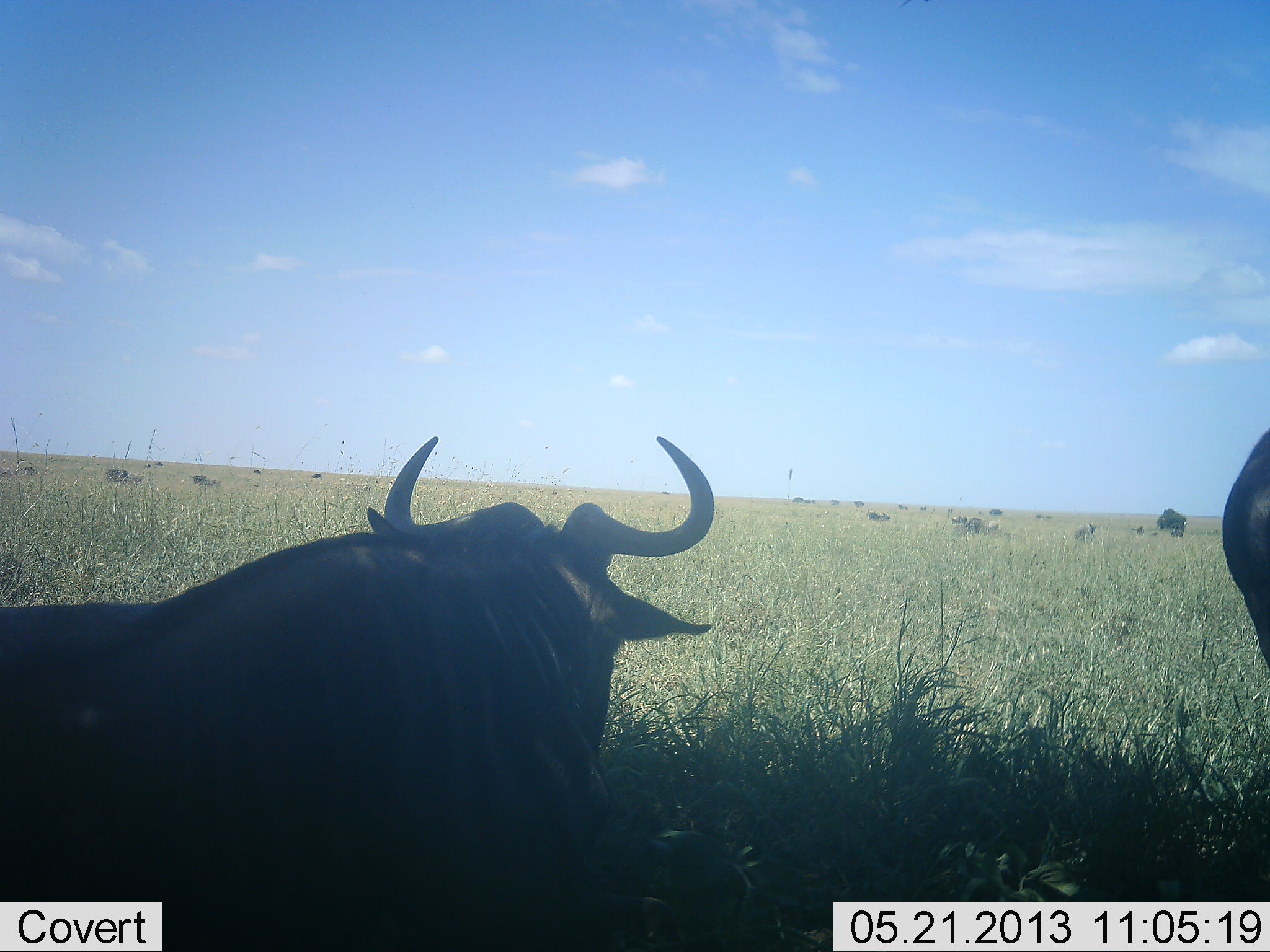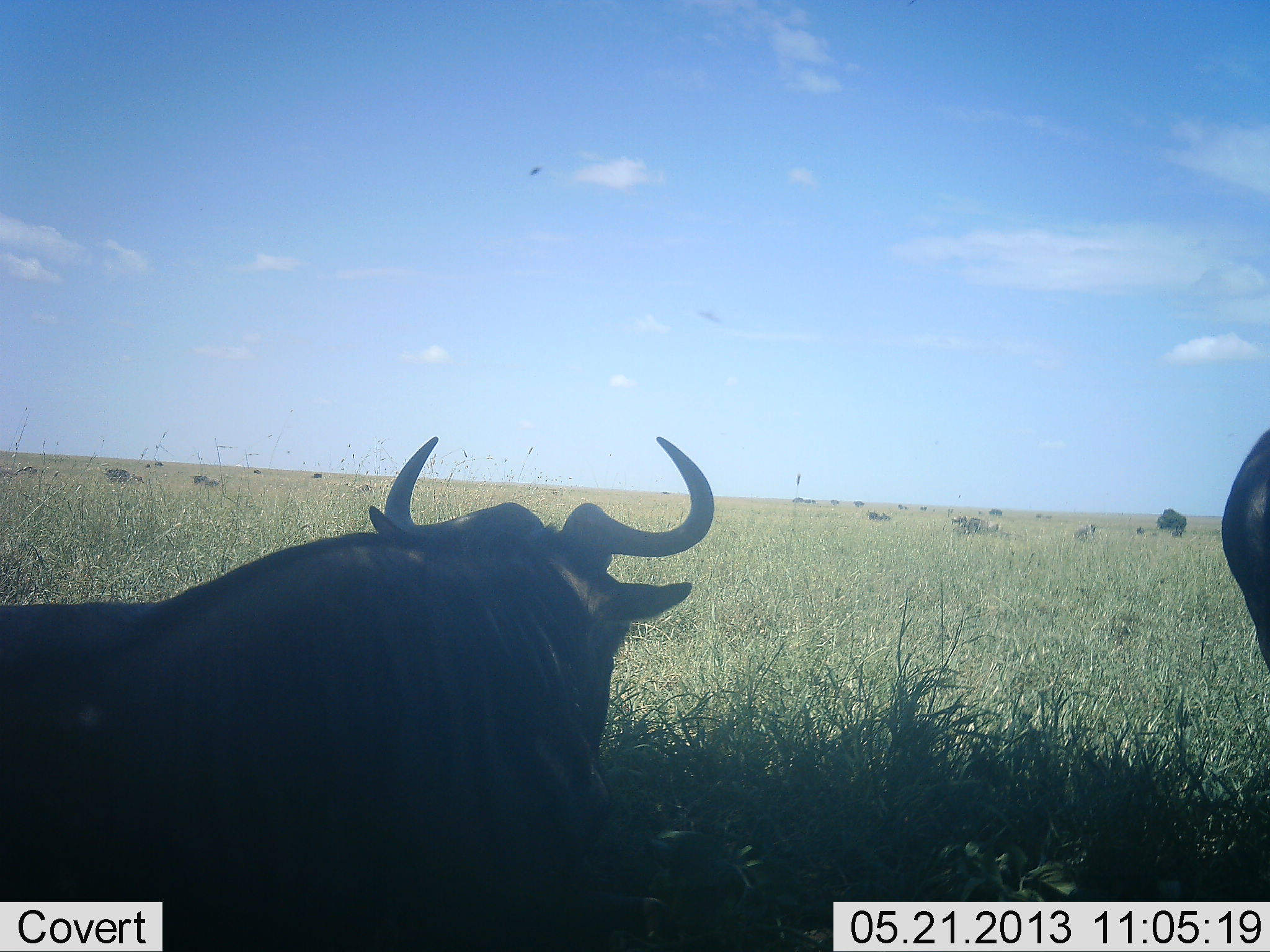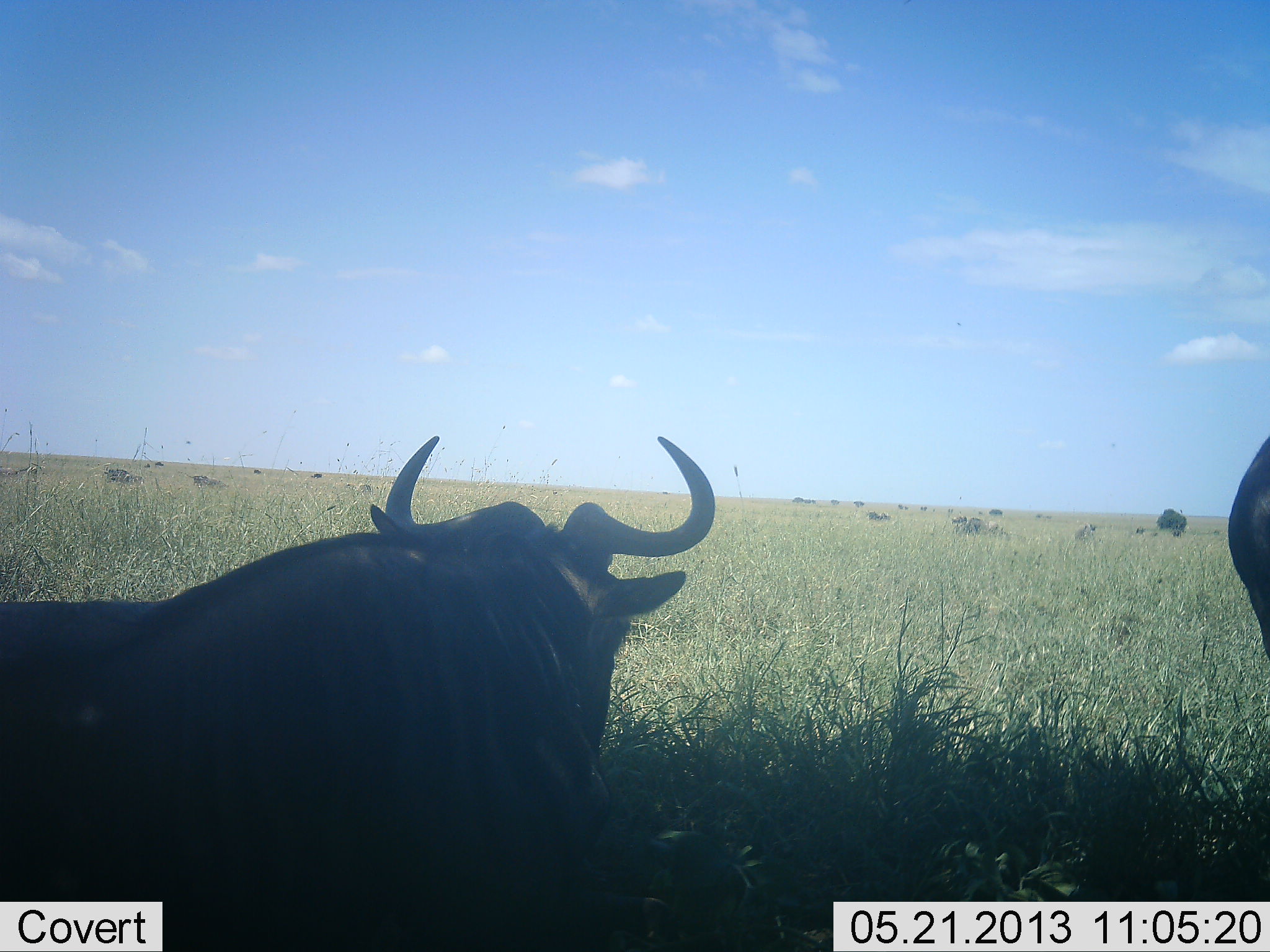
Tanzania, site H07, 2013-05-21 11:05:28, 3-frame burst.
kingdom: Animalia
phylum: Chordata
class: Mammalia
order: Artiodactyla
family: Bovidae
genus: Connochaetes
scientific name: Connochaetes taurinus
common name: blue wildebeest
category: wildebeest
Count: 5.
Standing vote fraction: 50%.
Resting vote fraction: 88%.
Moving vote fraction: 12%.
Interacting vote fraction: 6%.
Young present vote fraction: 0%.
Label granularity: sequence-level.